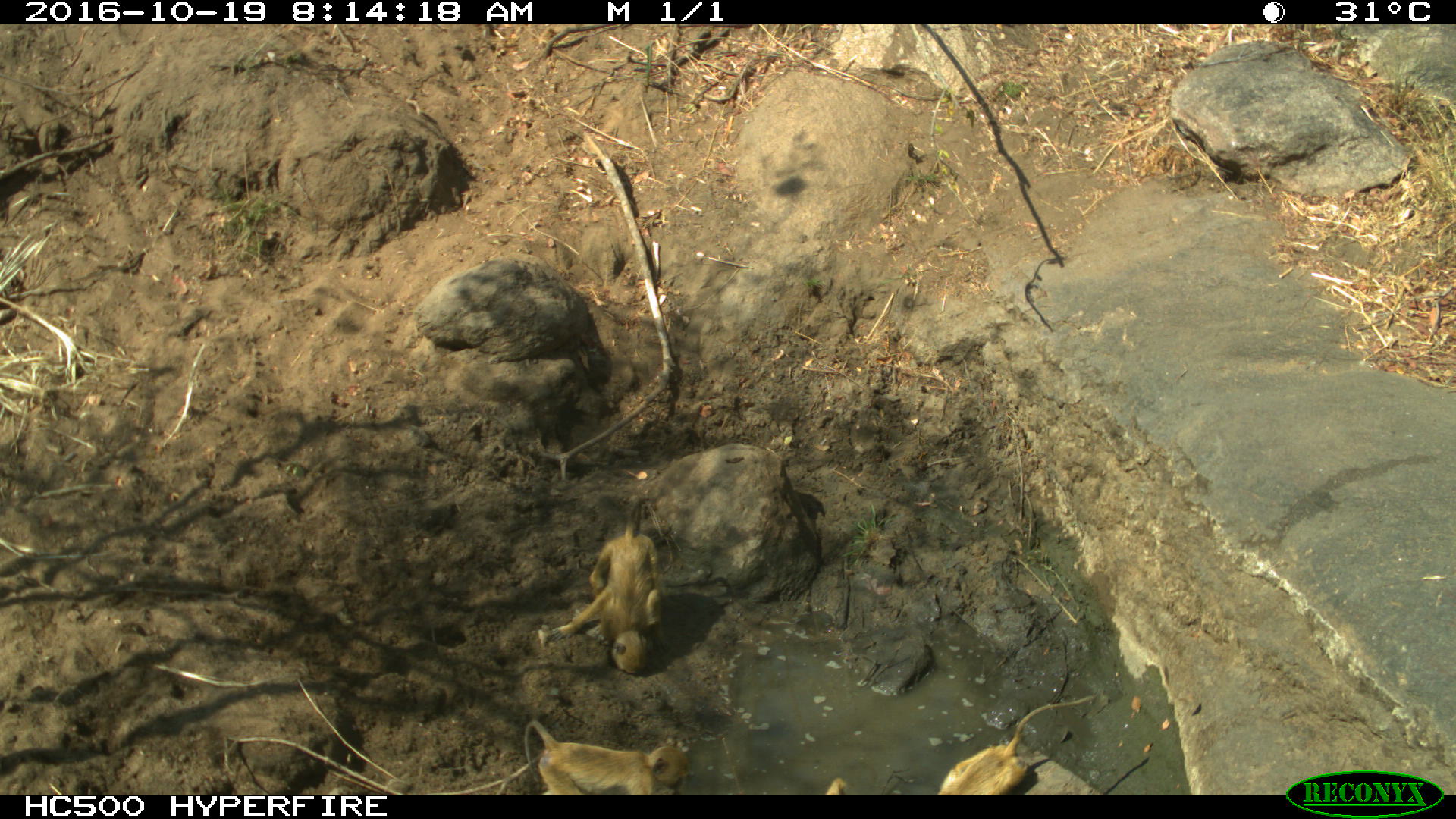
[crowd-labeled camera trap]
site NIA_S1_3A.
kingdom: Animalia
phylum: Chordata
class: Mammalia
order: Primates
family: Cercopithecidae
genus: Papio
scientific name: Papio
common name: baboon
Baboon (Papio), count 3. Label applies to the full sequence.